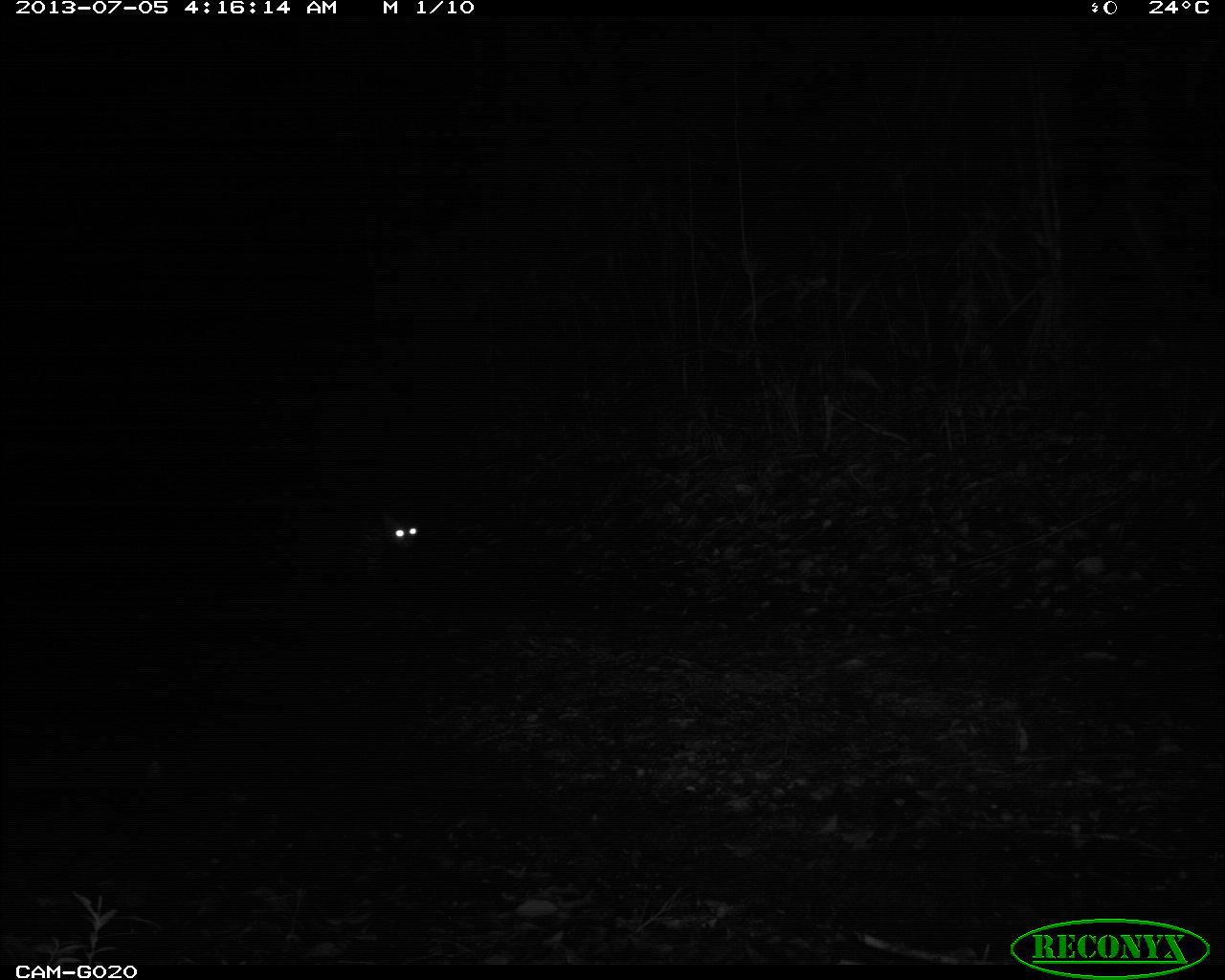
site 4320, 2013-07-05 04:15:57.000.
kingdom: Animalia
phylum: Chordata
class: Mammalia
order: Carnivora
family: Felidae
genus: Leopardus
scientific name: Leopardus pardalis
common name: ocelot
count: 1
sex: male